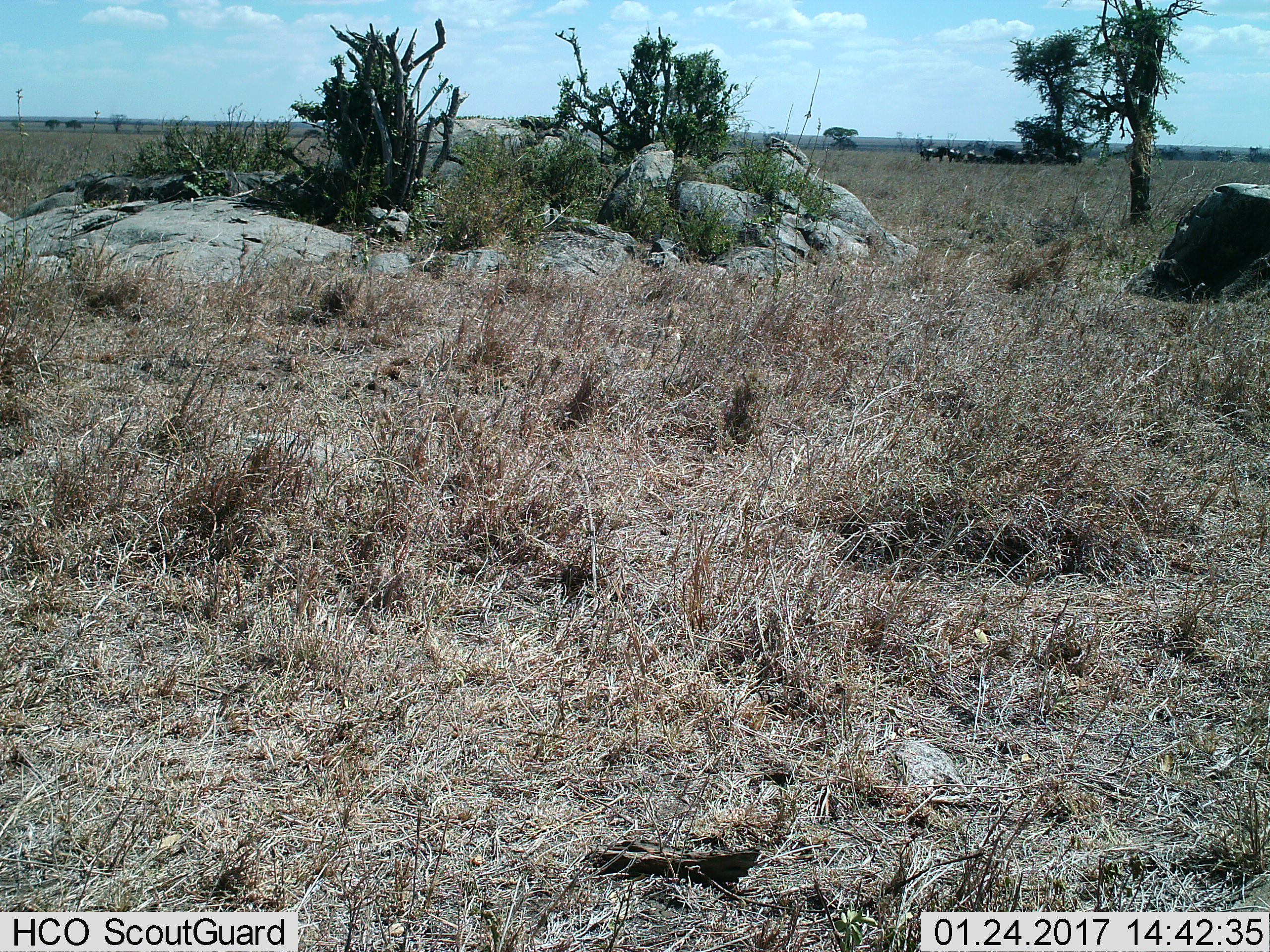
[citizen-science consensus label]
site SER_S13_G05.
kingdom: Animalia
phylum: Chordata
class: Mammalia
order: Artiodactyla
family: Bovidae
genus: Connochaetes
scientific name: Connochaetes taurinus taurinus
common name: blue wildebeest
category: wildebeestblue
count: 11-50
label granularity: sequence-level